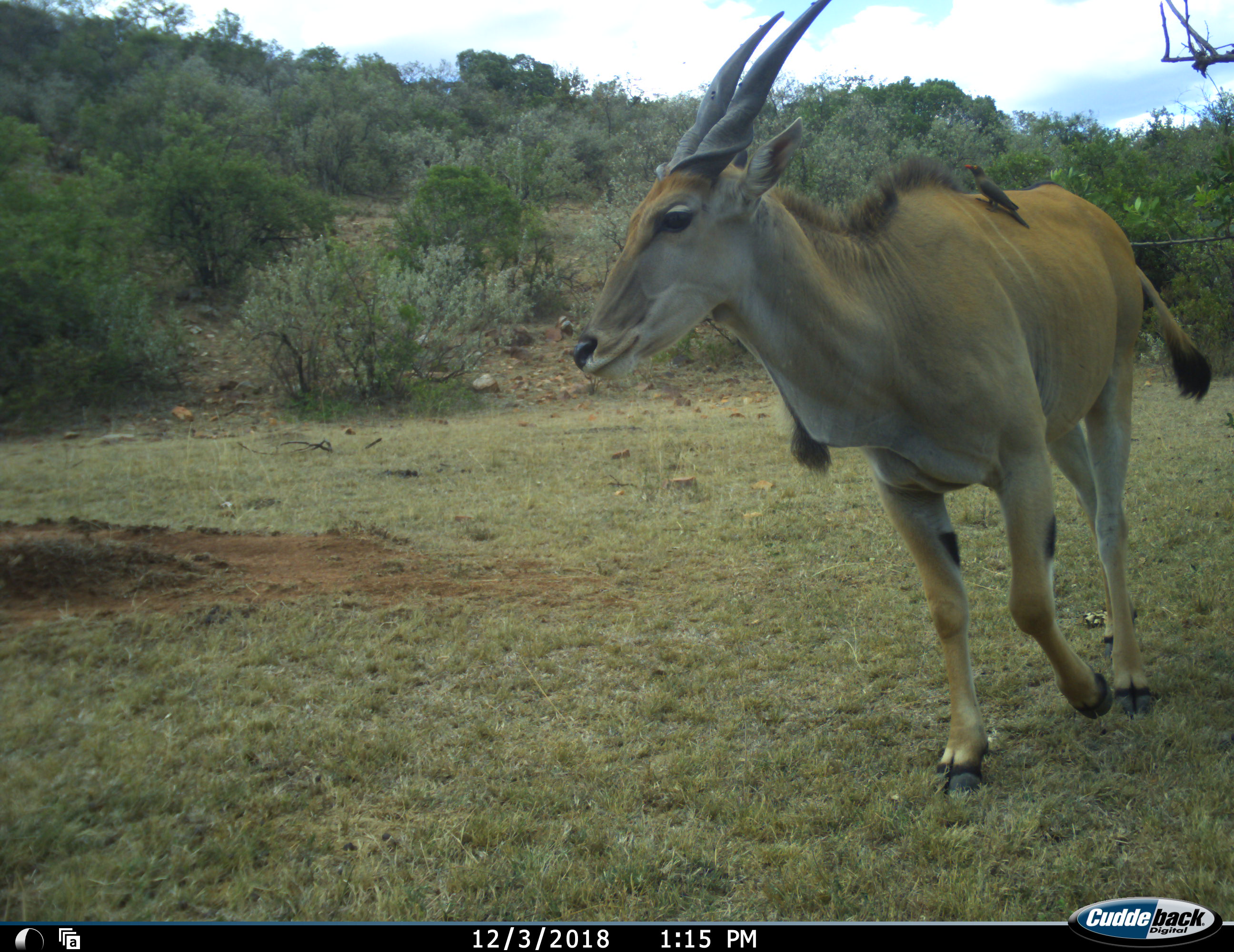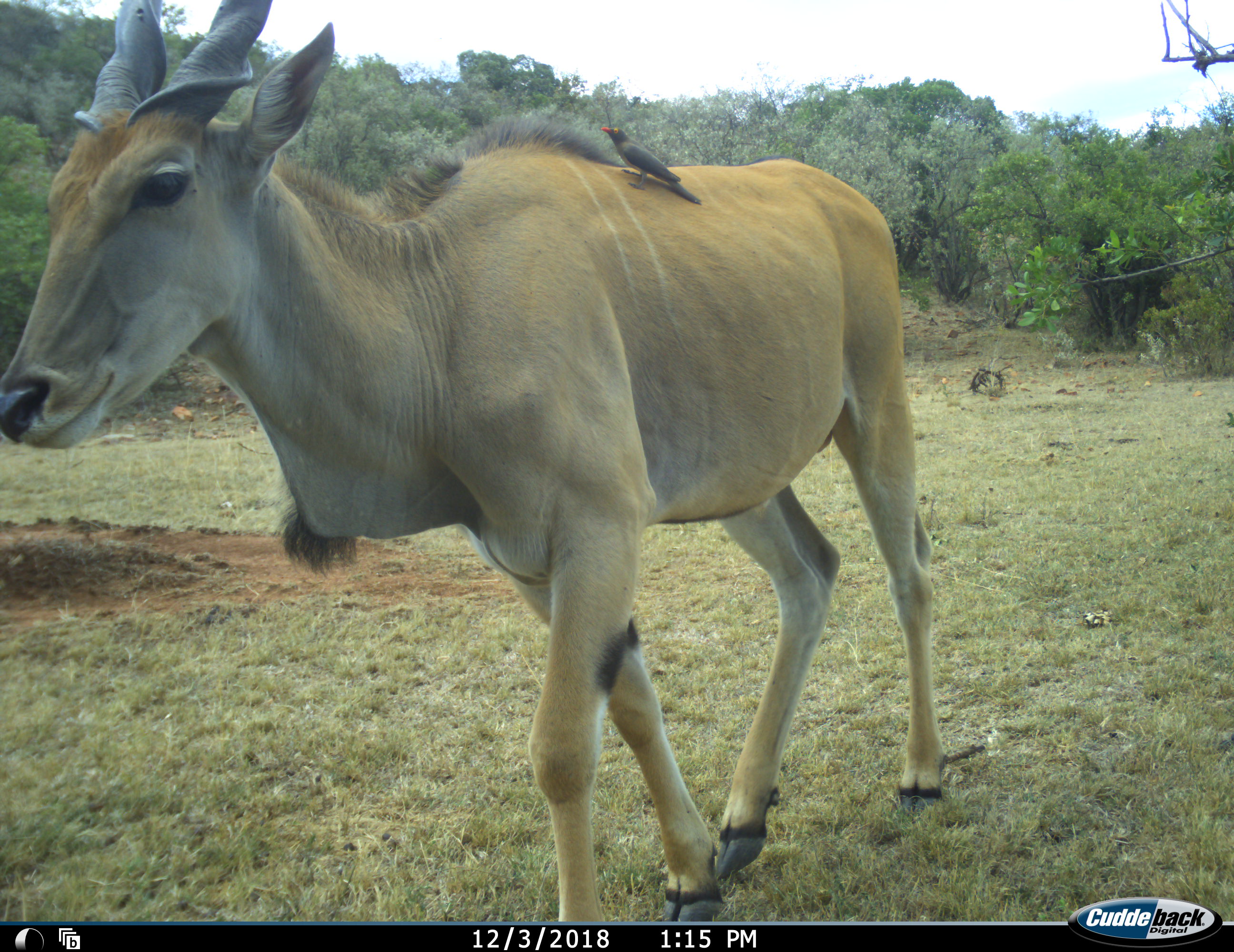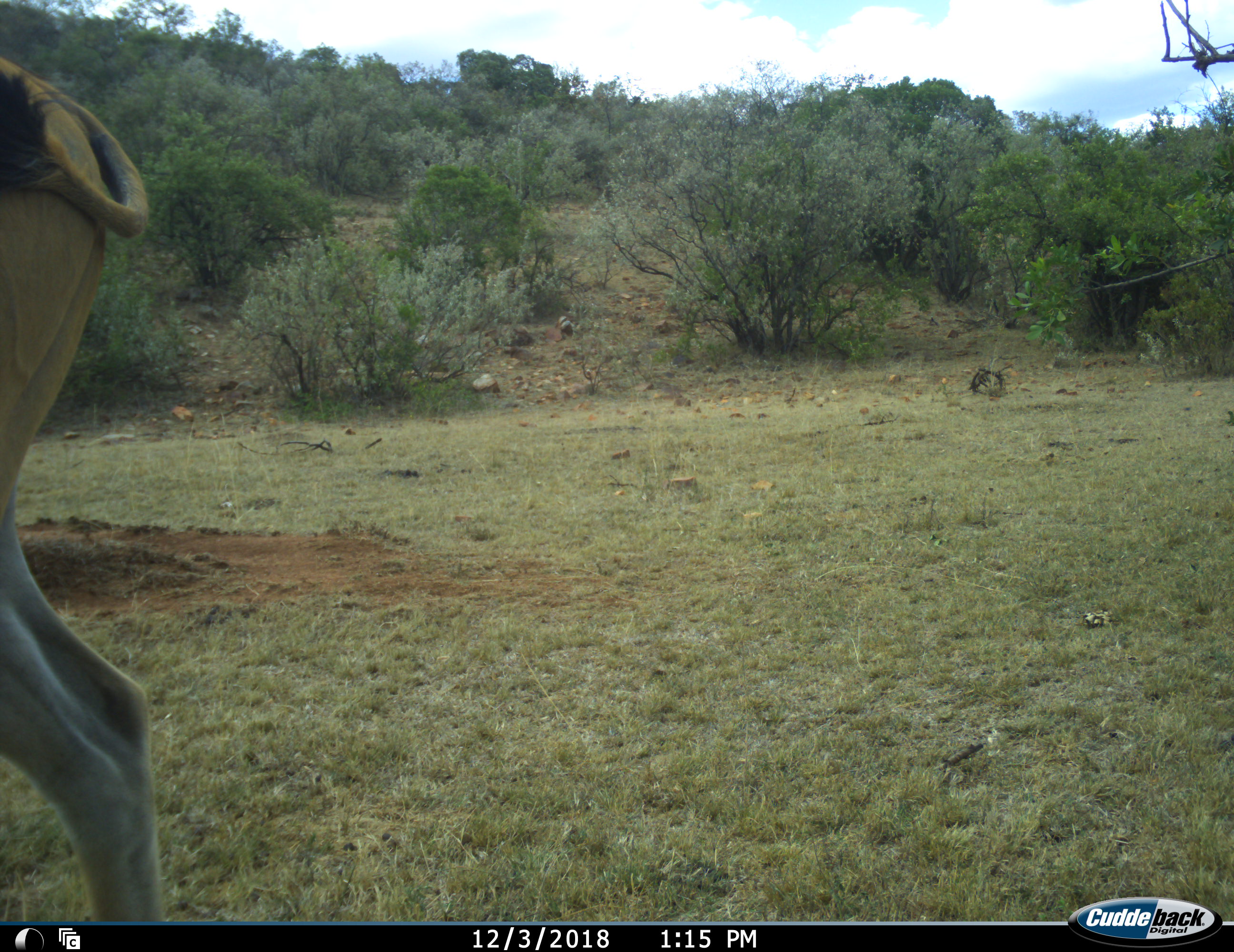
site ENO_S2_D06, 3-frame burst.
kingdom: Animalia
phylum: Chordata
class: Mammalia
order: Artiodactyla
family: Bovidae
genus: Tragelaphus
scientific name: Tragelaphus oryx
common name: eland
Eland (Tragelaphus oryx), count 1. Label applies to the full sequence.